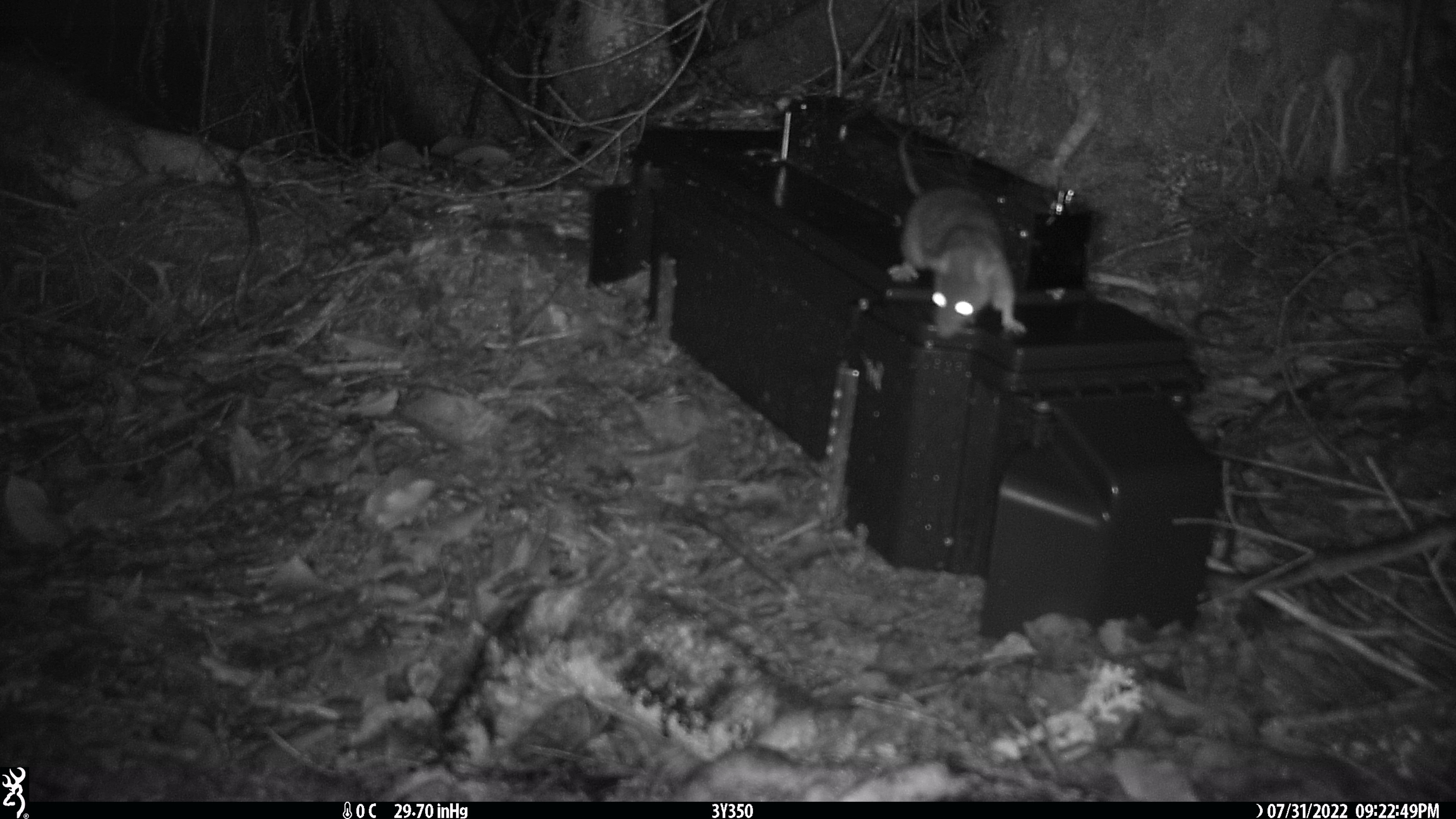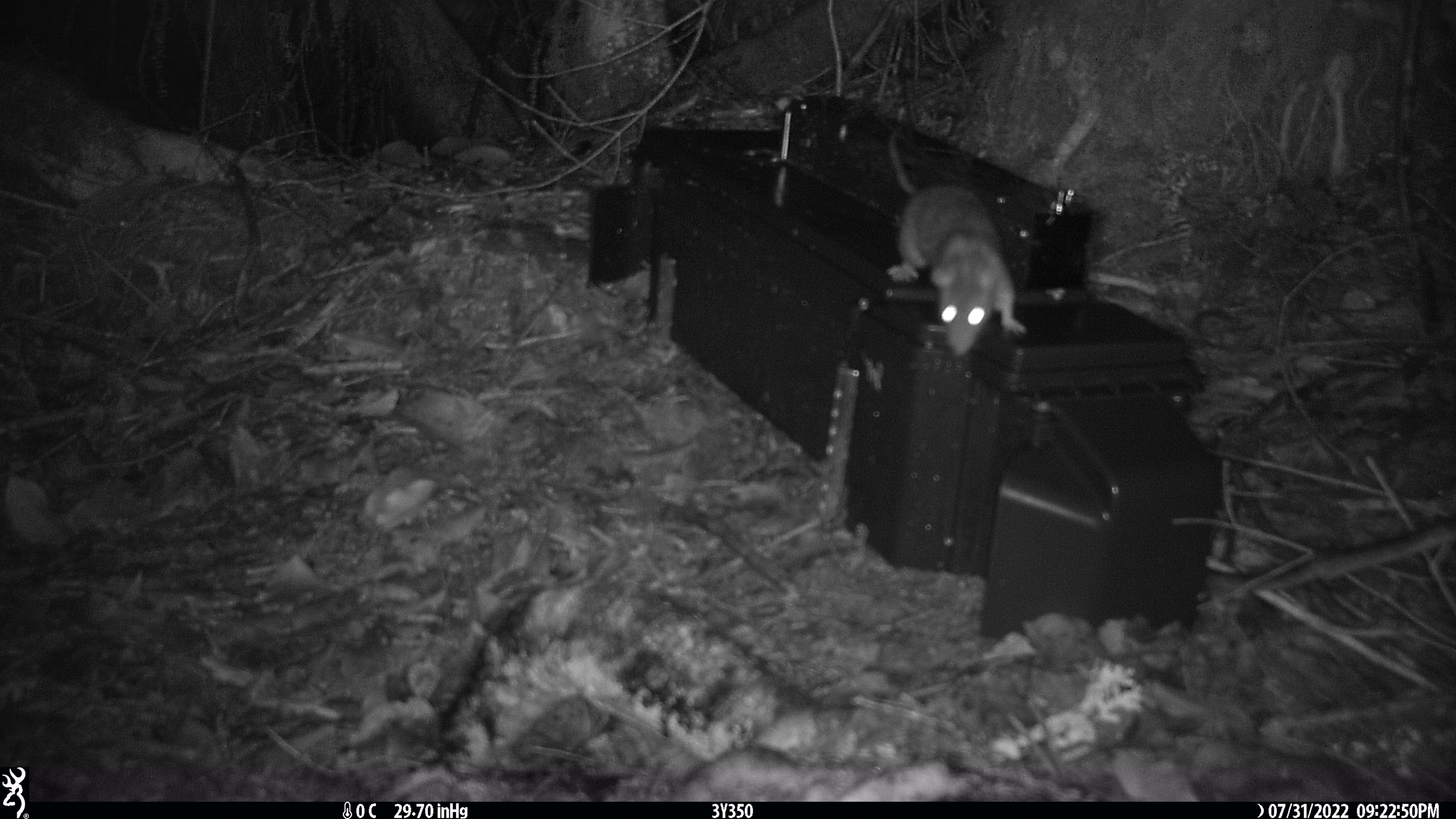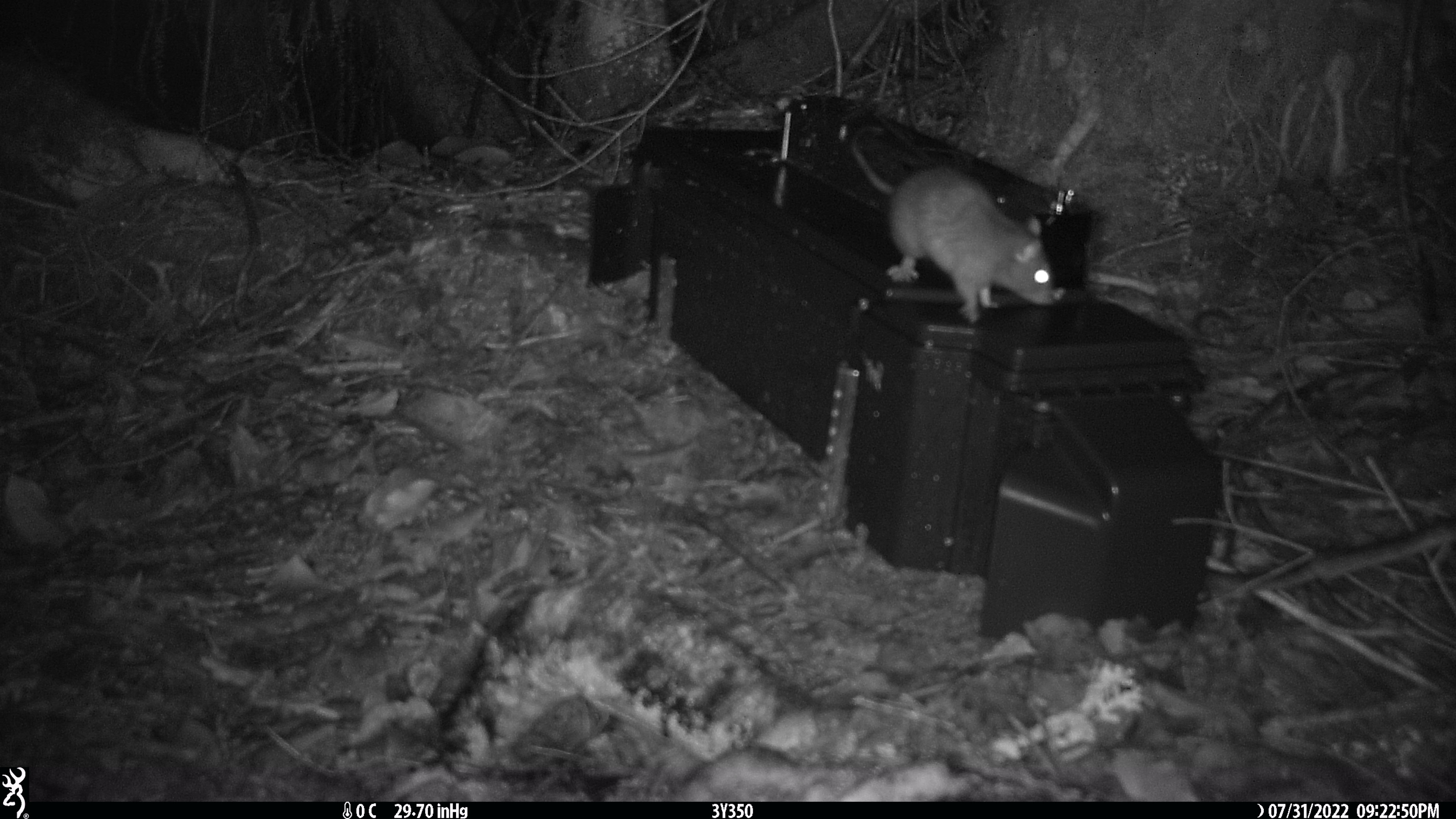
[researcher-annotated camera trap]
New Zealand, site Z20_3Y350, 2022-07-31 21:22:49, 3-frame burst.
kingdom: Animalia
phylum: Chordata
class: Mammalia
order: Rodentia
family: Muridae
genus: Rattus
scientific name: Rattus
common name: rat